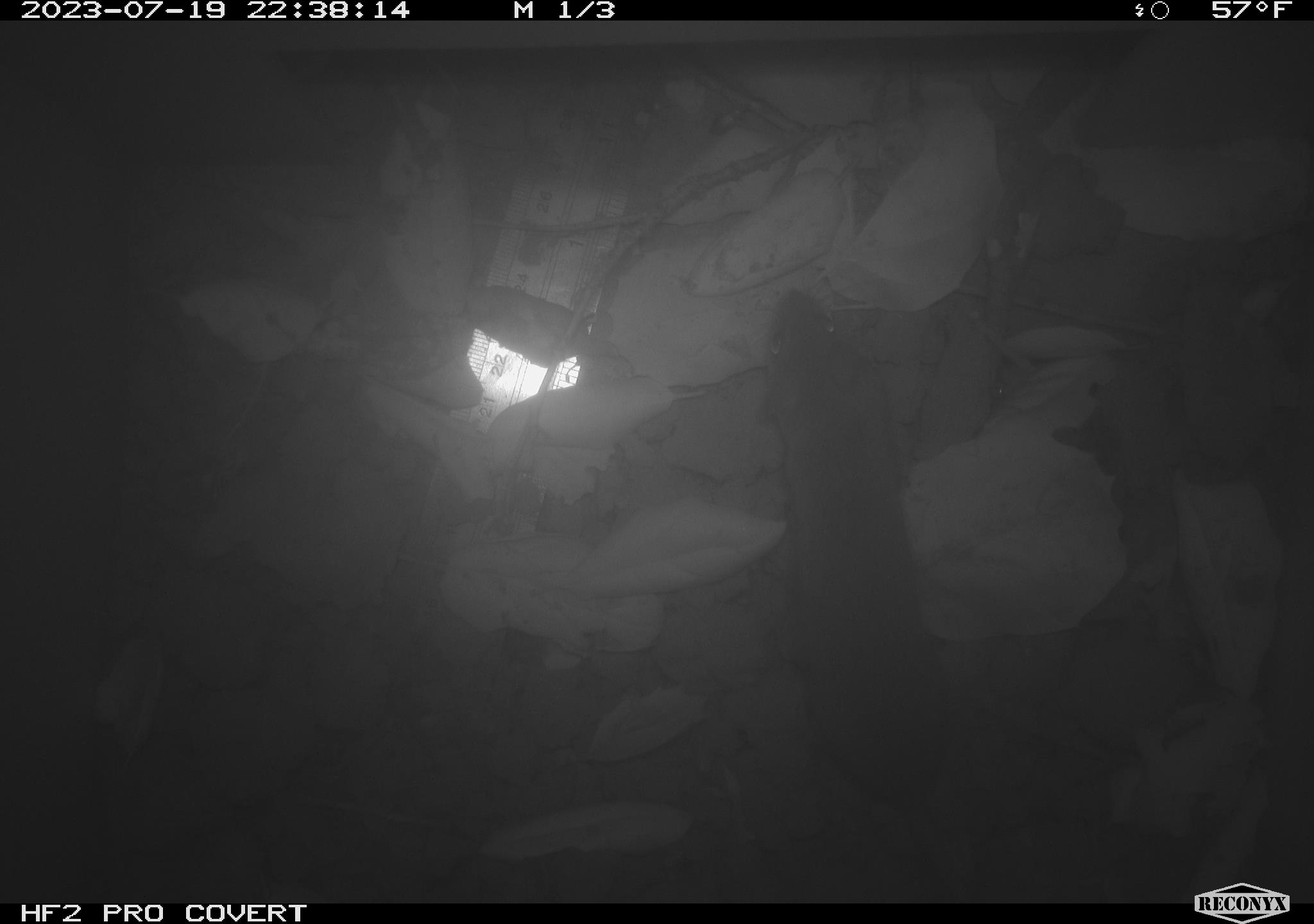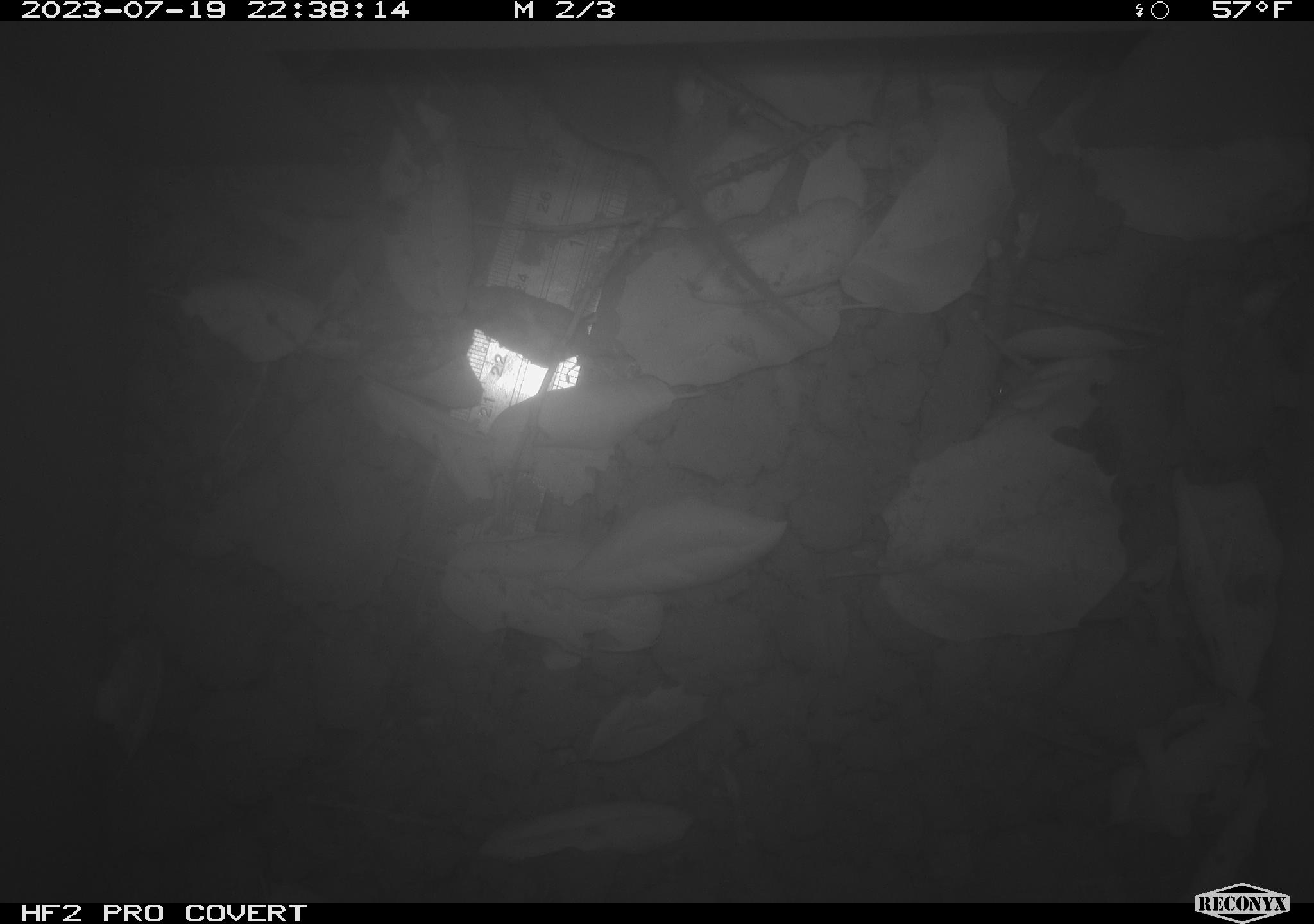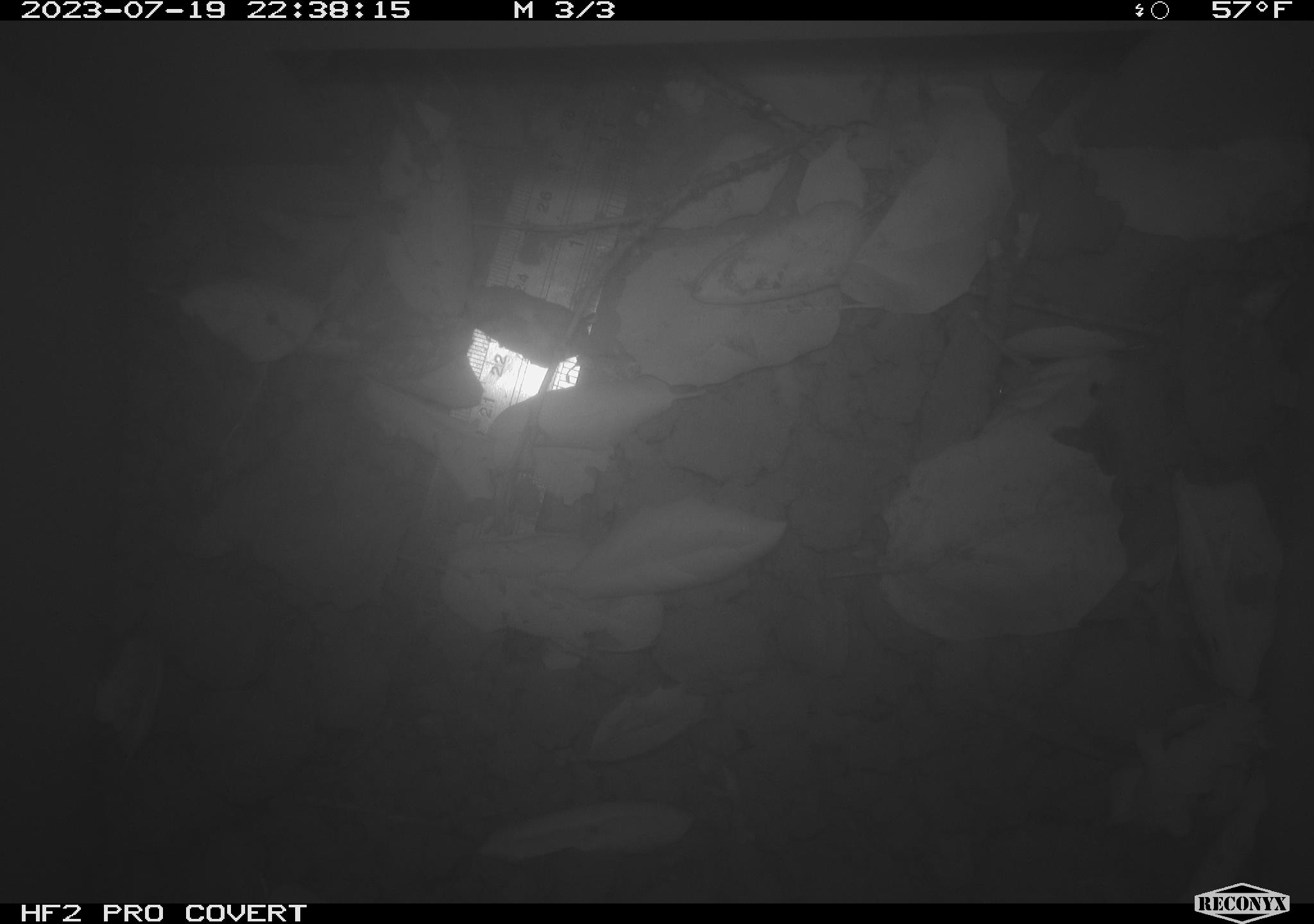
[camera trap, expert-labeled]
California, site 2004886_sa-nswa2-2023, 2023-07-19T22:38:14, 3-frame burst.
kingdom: Animalia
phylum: Chordata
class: Mammalia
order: Rodentia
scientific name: Rodentia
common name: mouse species